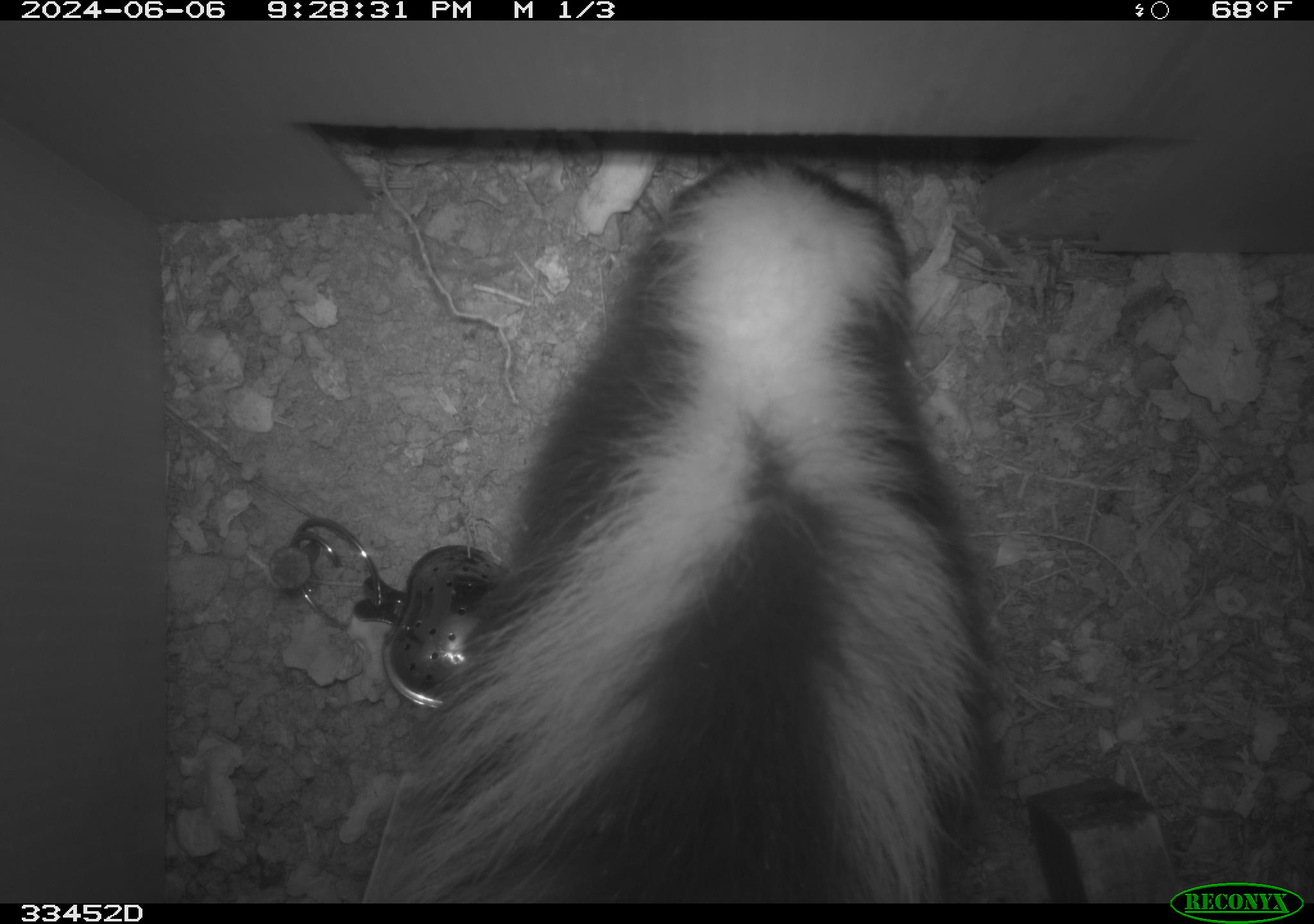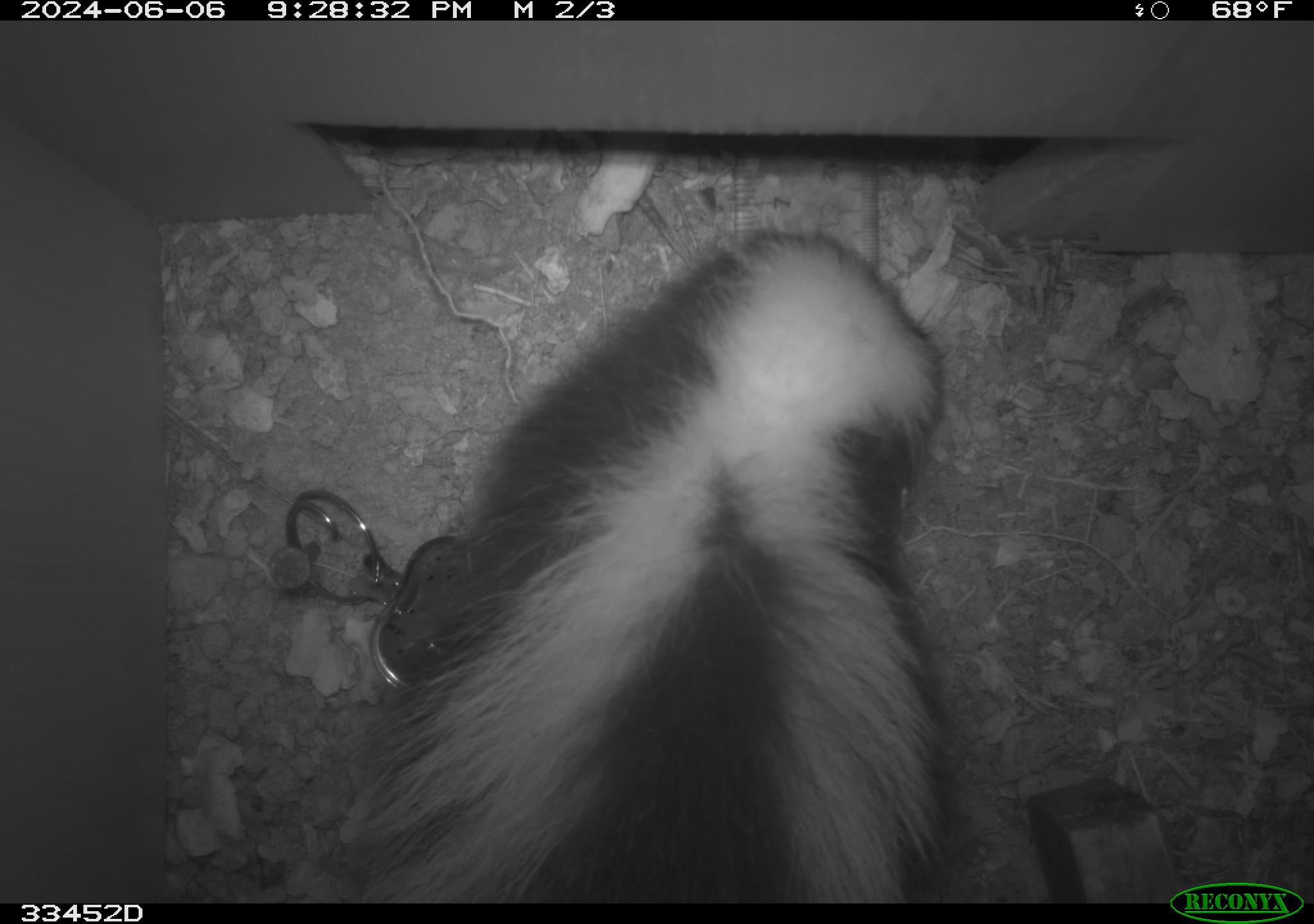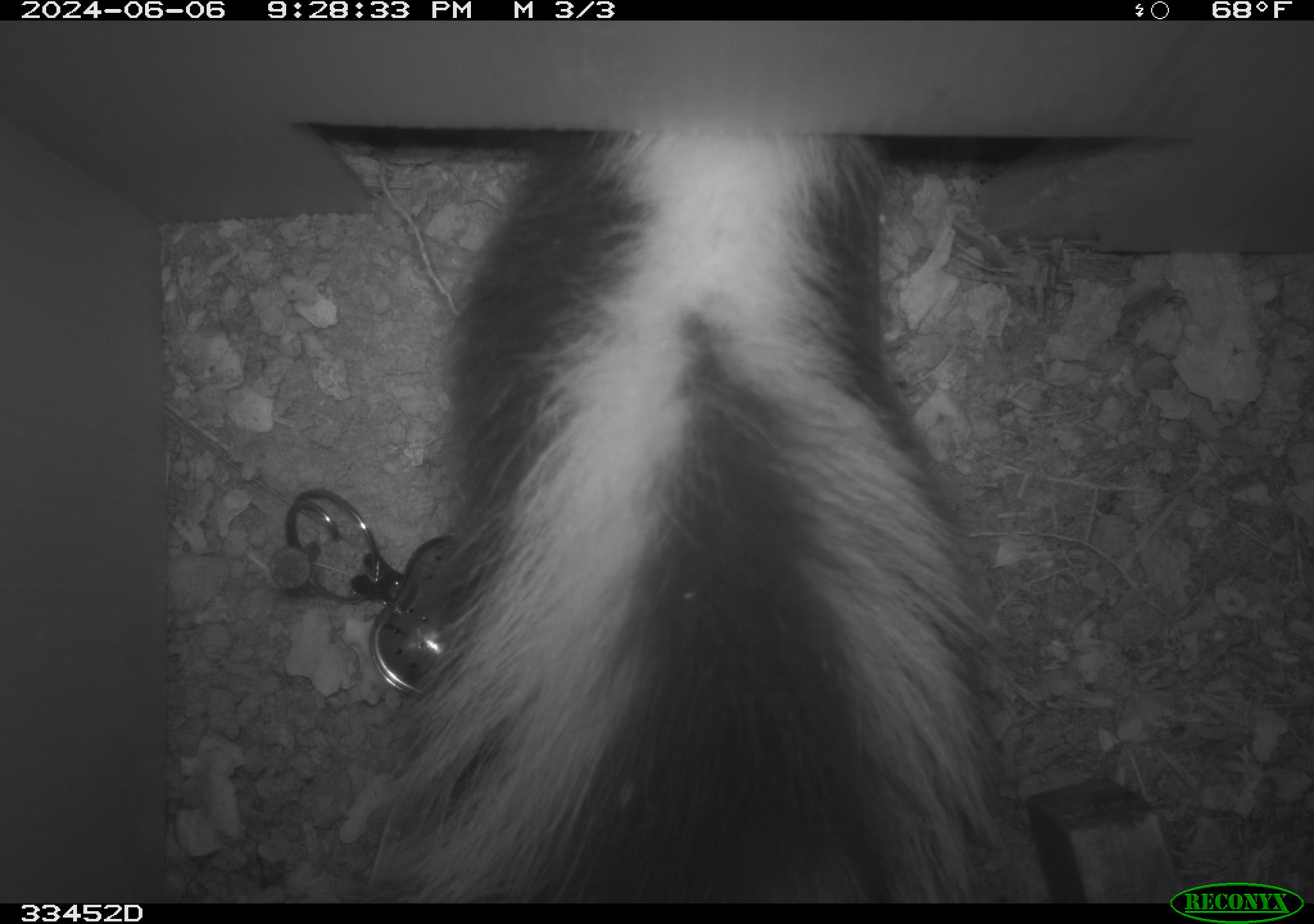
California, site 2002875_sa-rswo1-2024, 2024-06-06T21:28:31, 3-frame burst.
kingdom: Animalia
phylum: Chordata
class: Mammalia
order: Carnivora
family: Mephitidae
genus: Mephitis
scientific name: Mephitis mephitis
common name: striped skunk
Striped skunk (Mephitis mephitis).